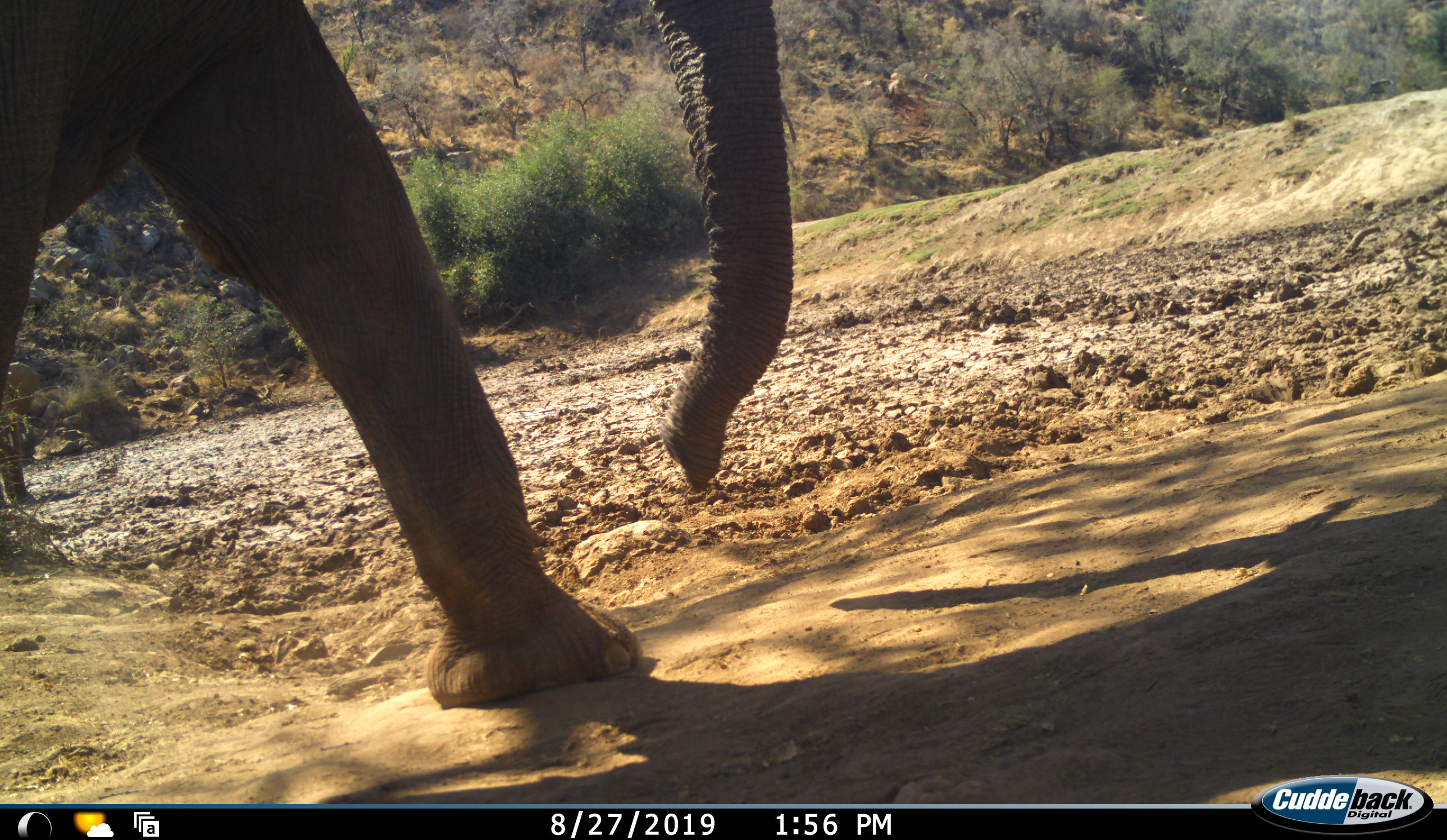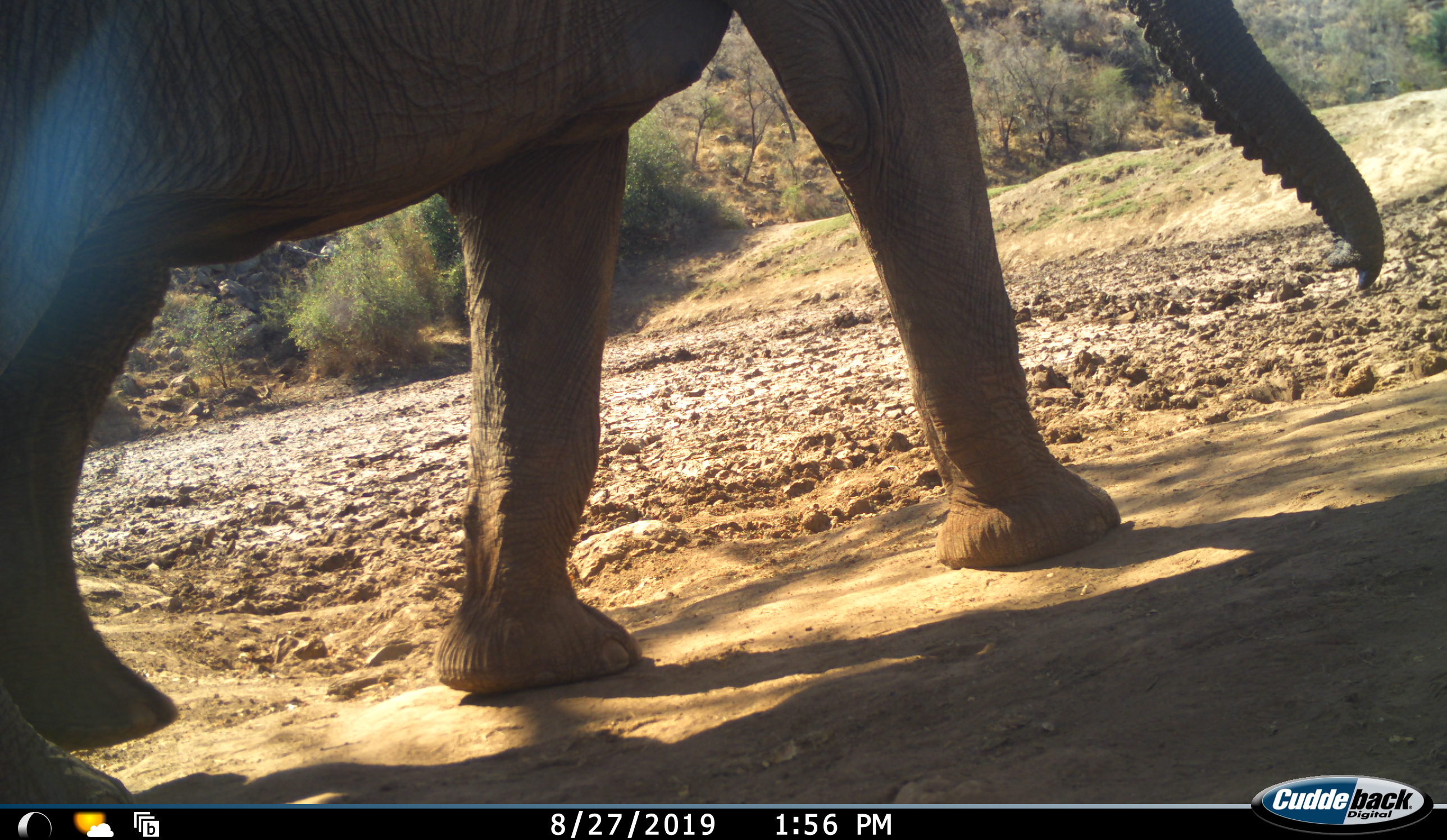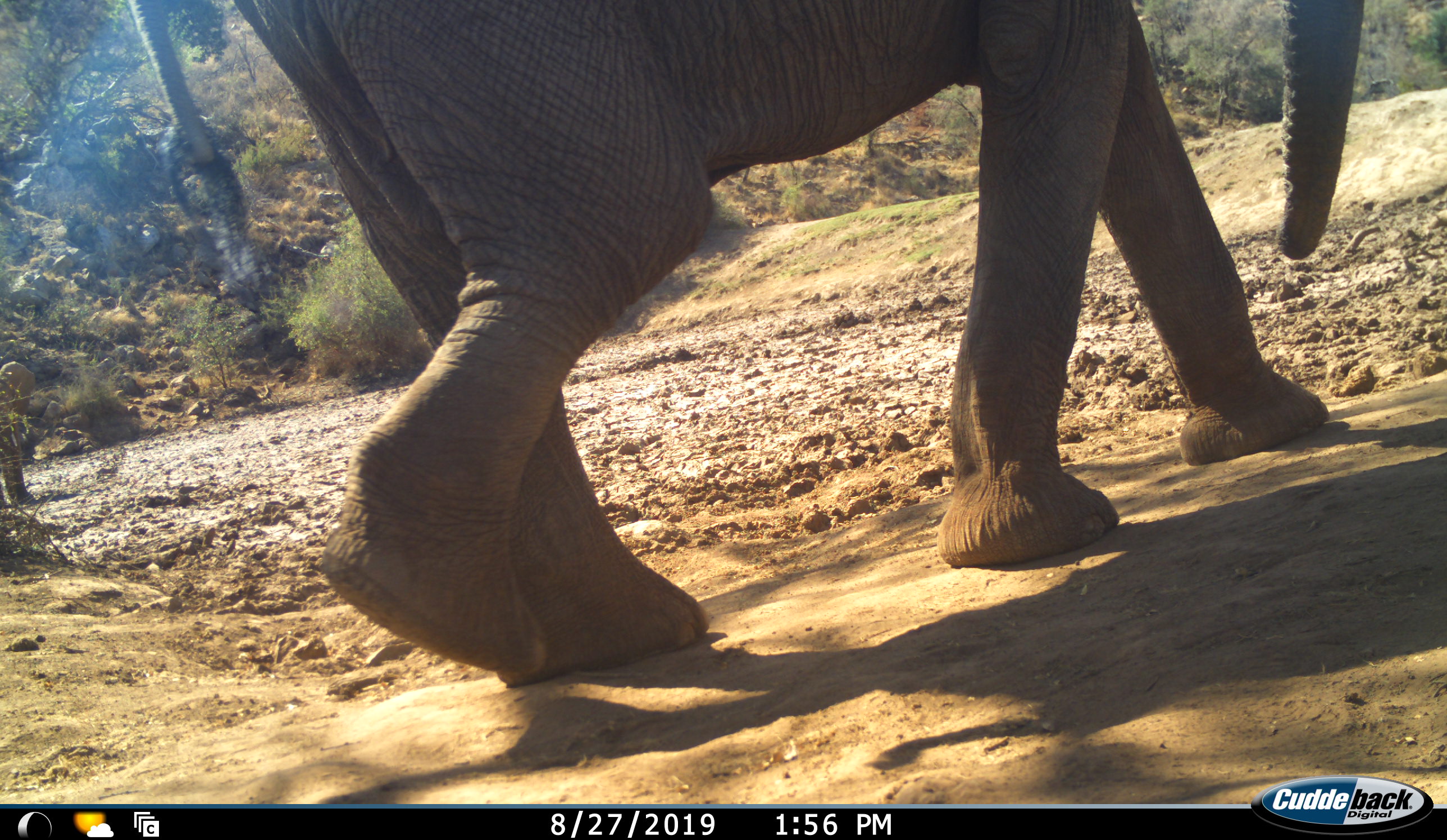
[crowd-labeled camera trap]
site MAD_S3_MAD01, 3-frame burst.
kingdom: Animalia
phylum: Chordata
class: Mammalia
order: Proboscidea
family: Elephantidae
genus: Loxodonta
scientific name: Loxodonta africana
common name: african bush elephant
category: elephant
Elephant (african bush elephant) (Loxodonta africana), count 1. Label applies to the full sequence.